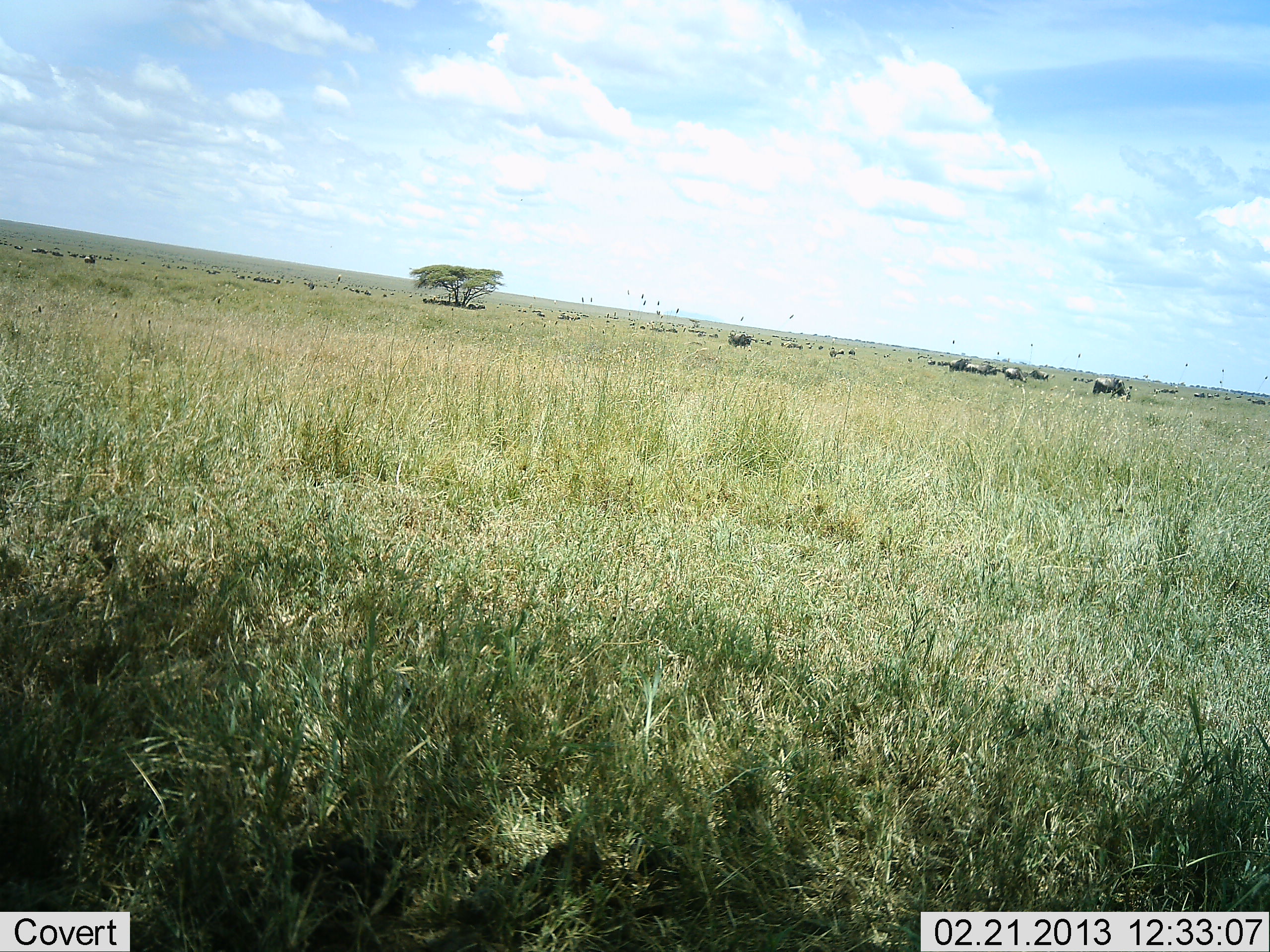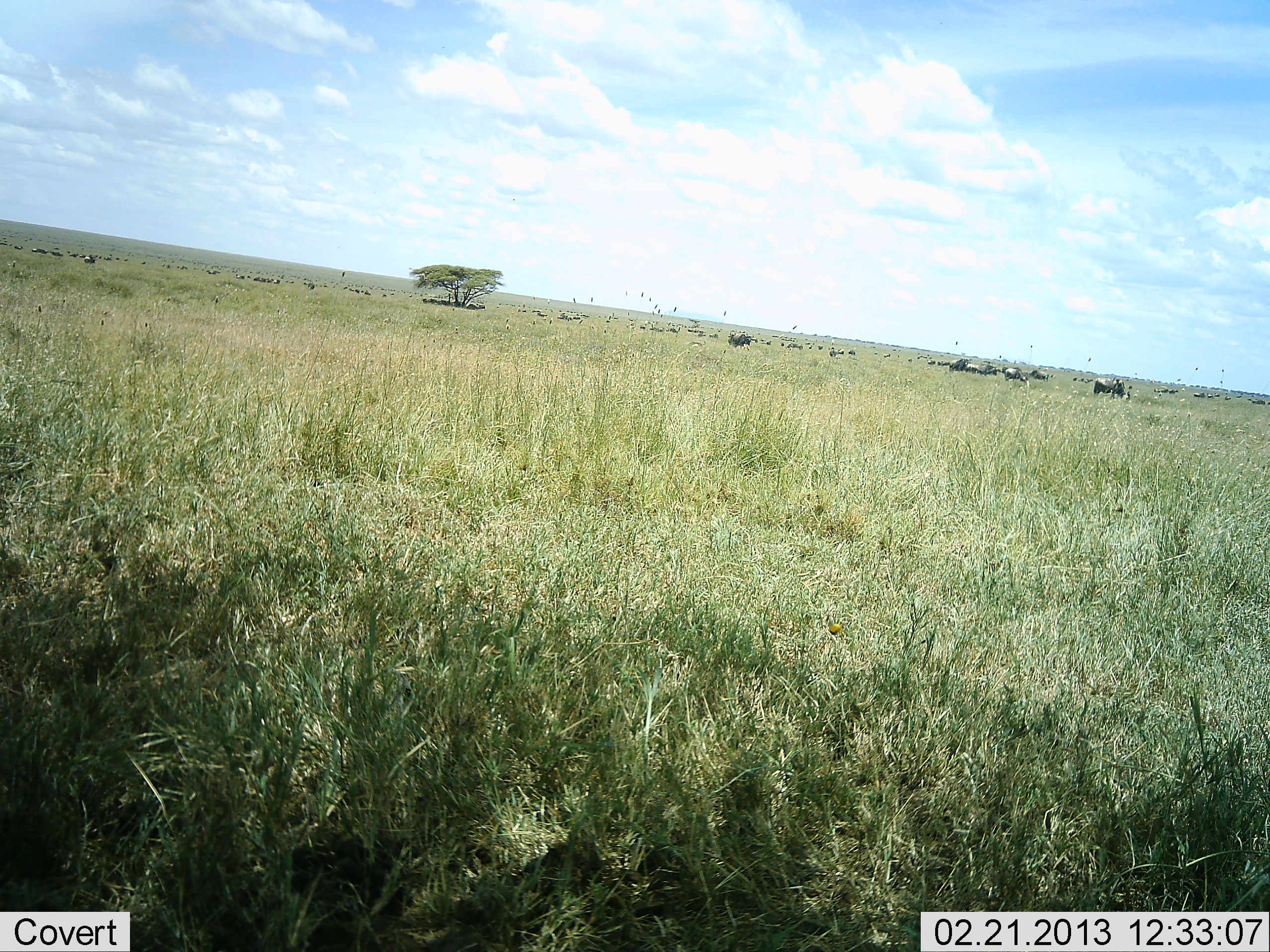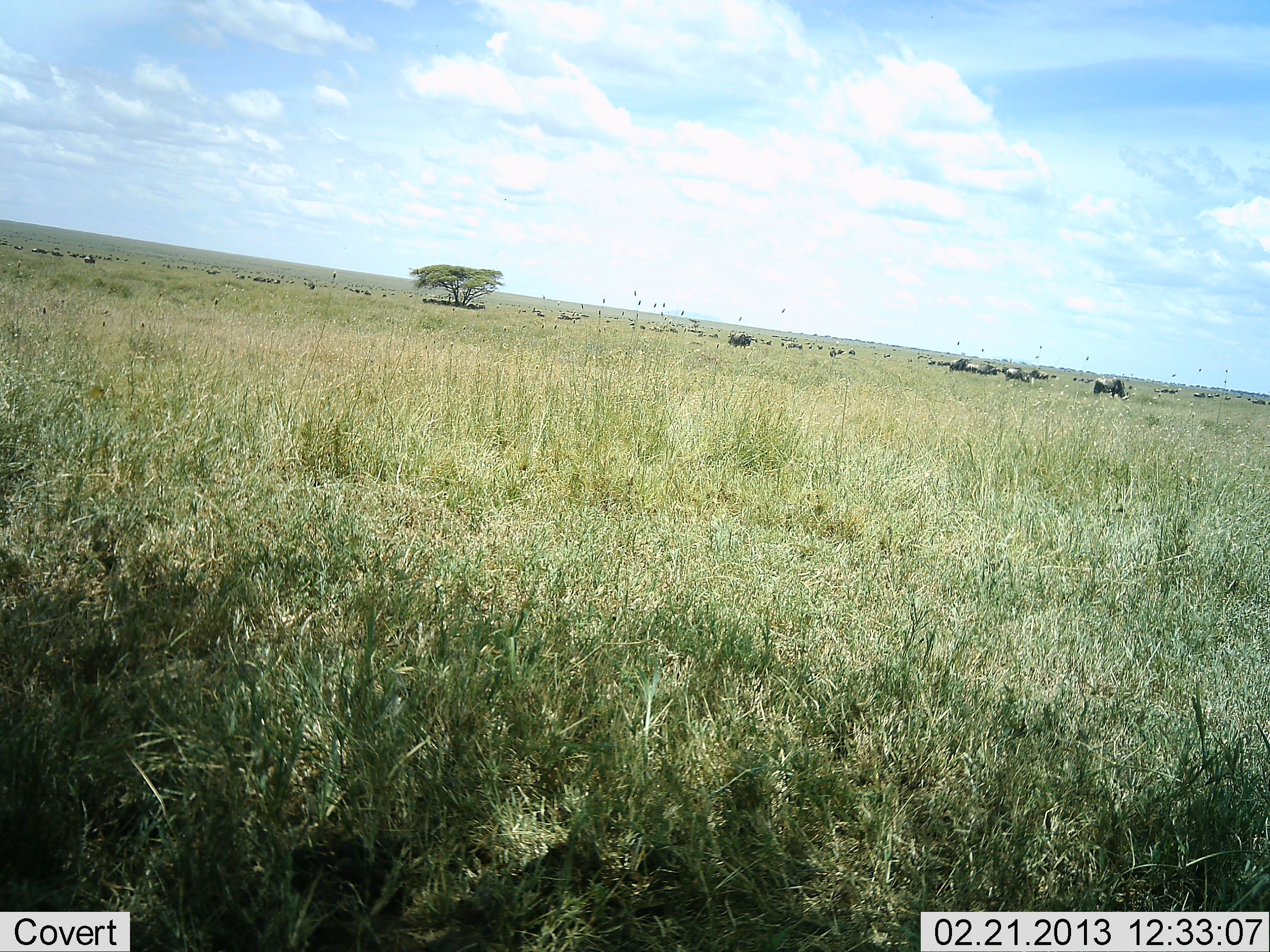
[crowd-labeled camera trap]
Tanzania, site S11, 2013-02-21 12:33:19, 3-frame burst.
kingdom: Animalia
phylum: Chordata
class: Mammalia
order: Artiodactyla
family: Bovidae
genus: Connochaetes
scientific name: Connochaetes taurinus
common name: blue wildebeest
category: wildebeest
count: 11-50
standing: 44%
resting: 6%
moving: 25%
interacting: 0%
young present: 0%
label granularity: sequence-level